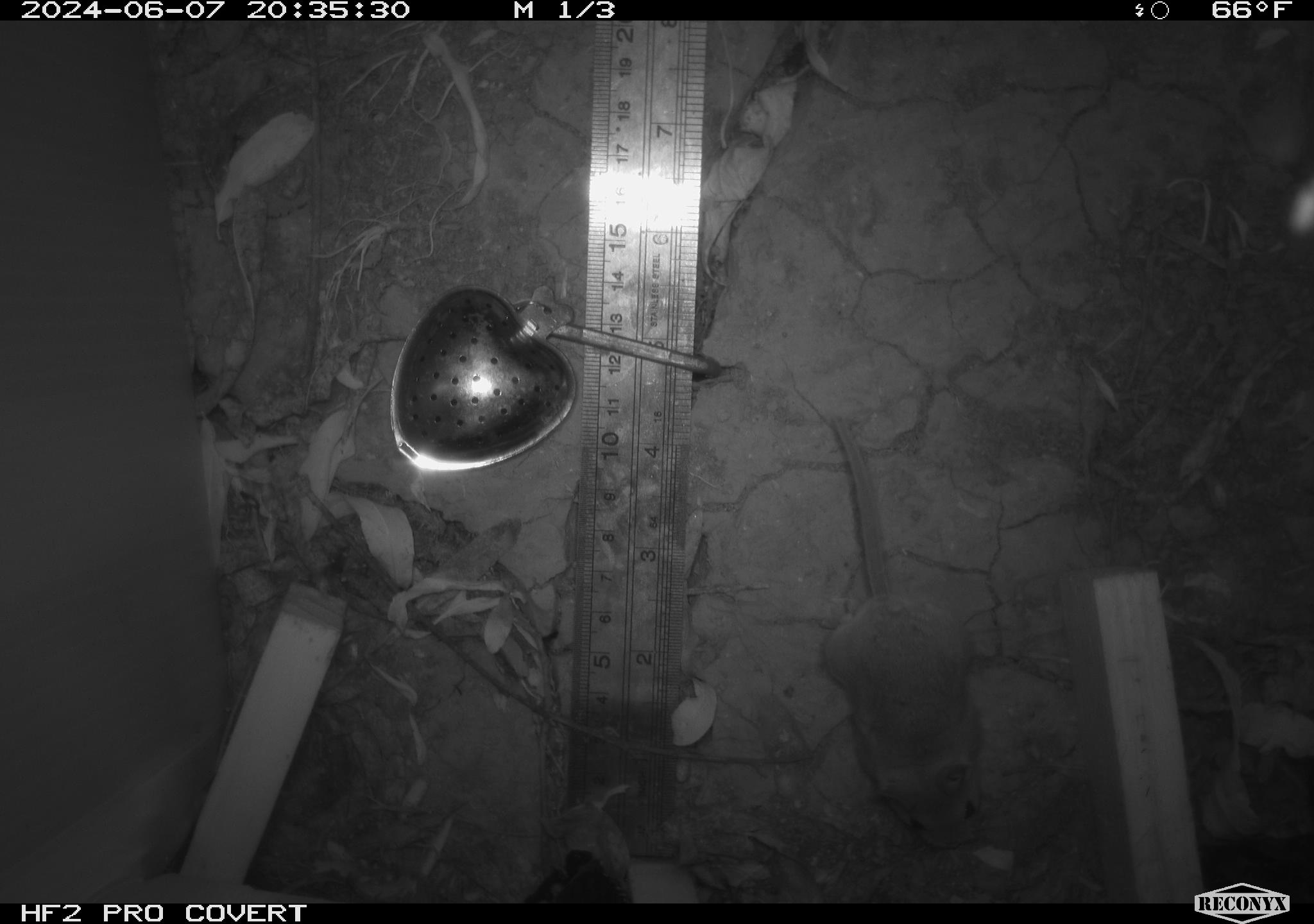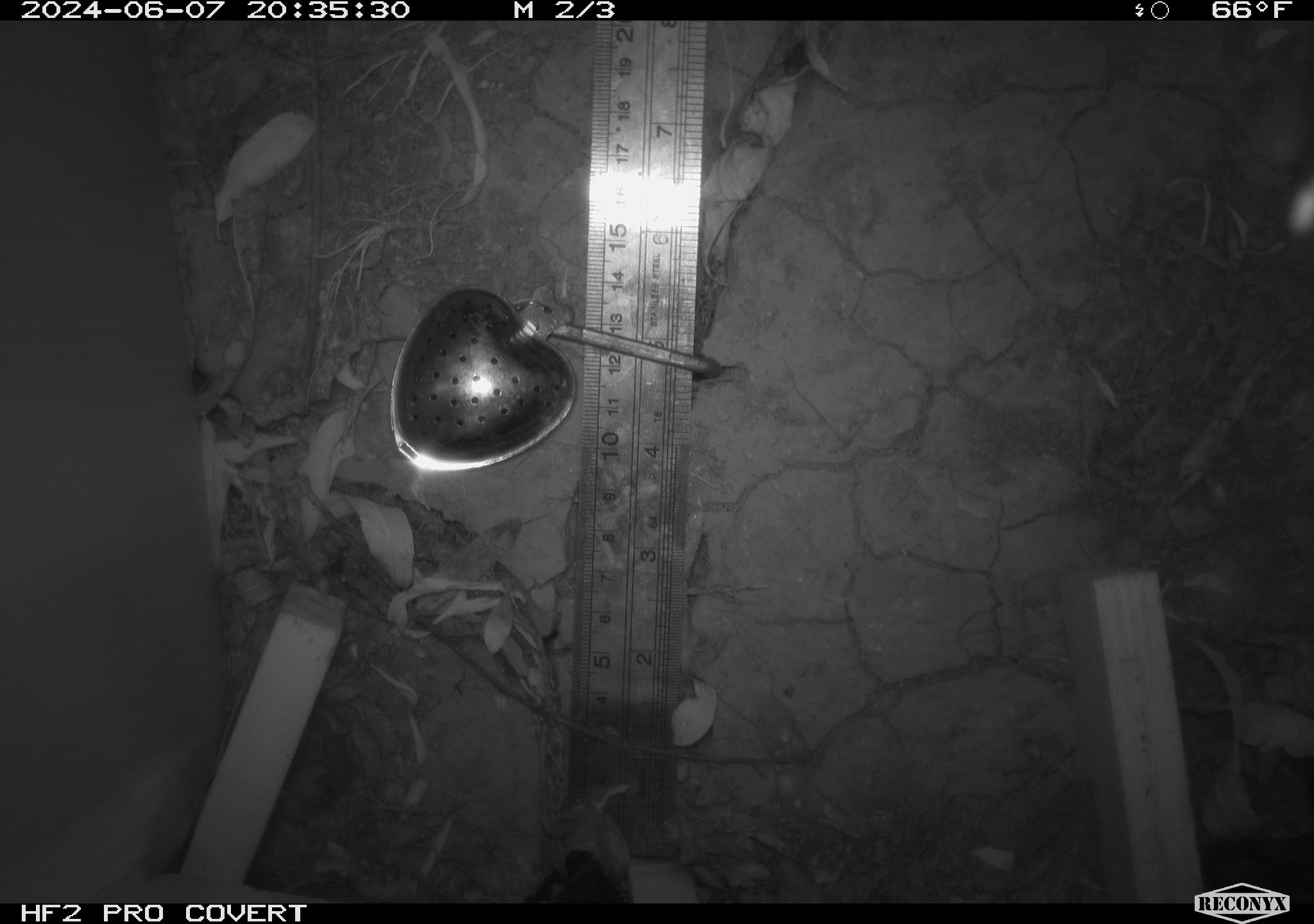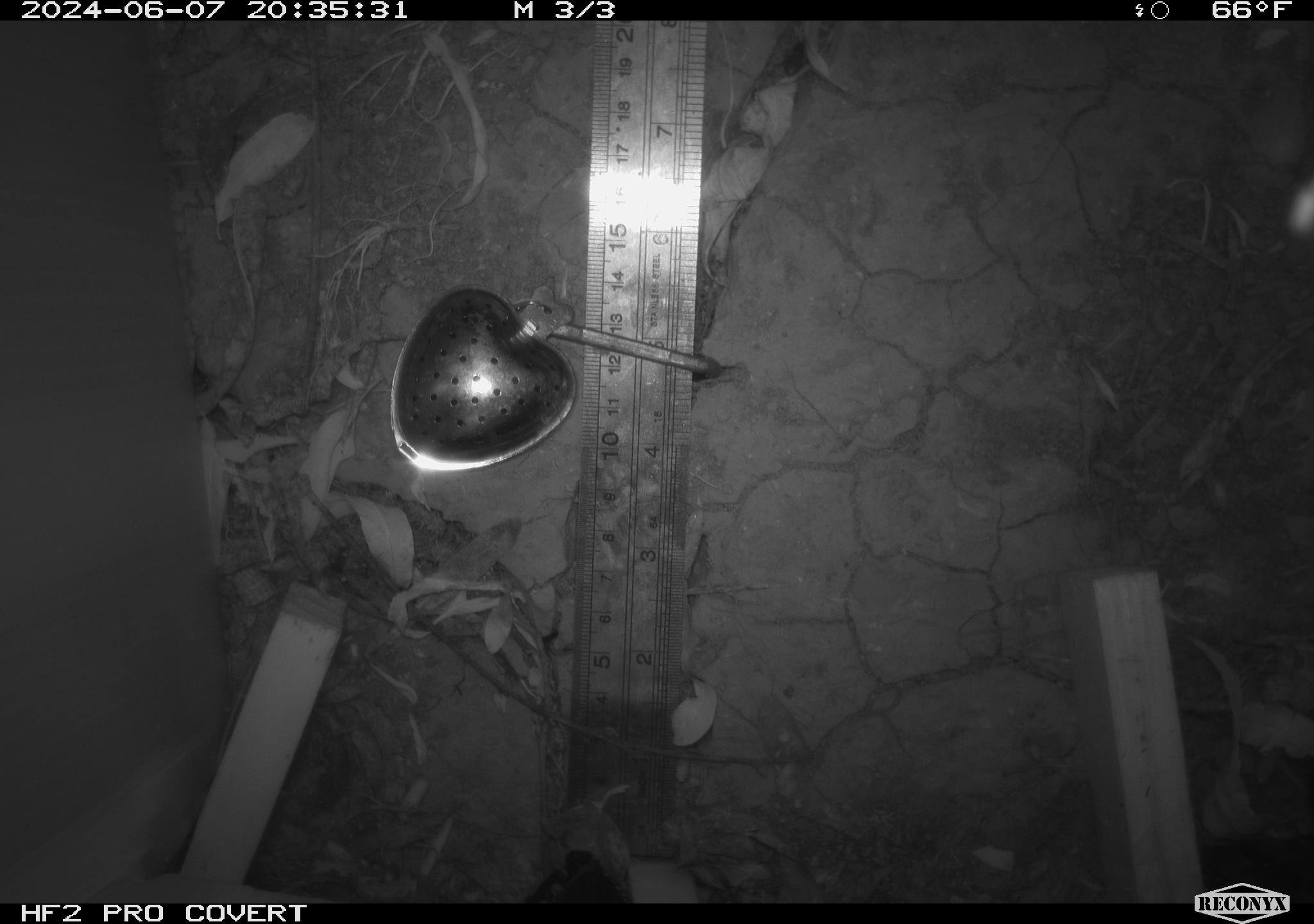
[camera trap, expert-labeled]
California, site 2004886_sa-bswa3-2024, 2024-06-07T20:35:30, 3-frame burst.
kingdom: Animalia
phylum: Chordata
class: Mammalia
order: Rodentia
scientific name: Rodentia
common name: mouse species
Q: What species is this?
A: Mouse species (Rodentia).